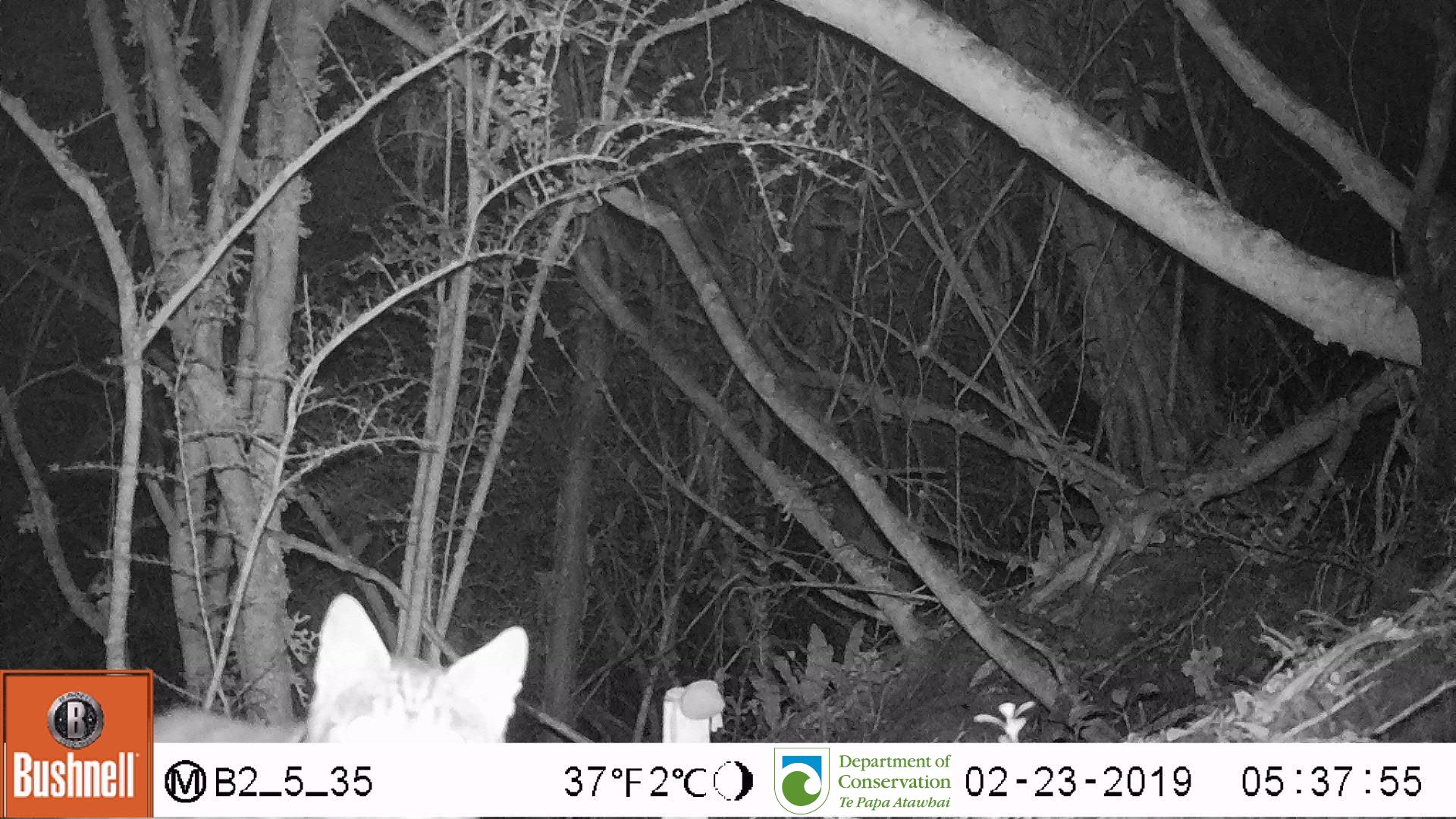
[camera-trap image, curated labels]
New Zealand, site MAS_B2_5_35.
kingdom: Animalia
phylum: Chordata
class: Mammalia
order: Carnivora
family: Felidae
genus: Felis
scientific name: Felis catus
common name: domestic cat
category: cat